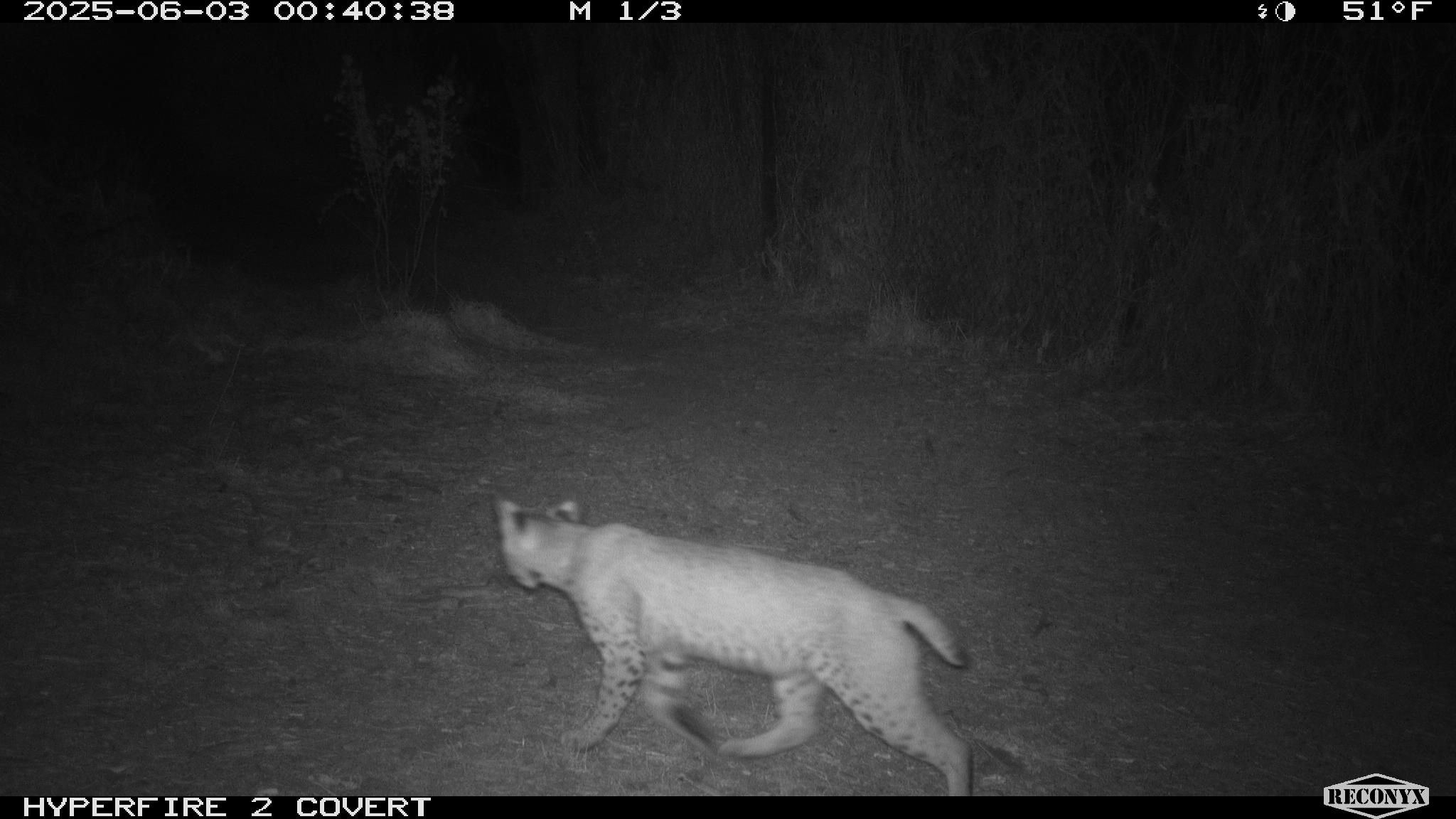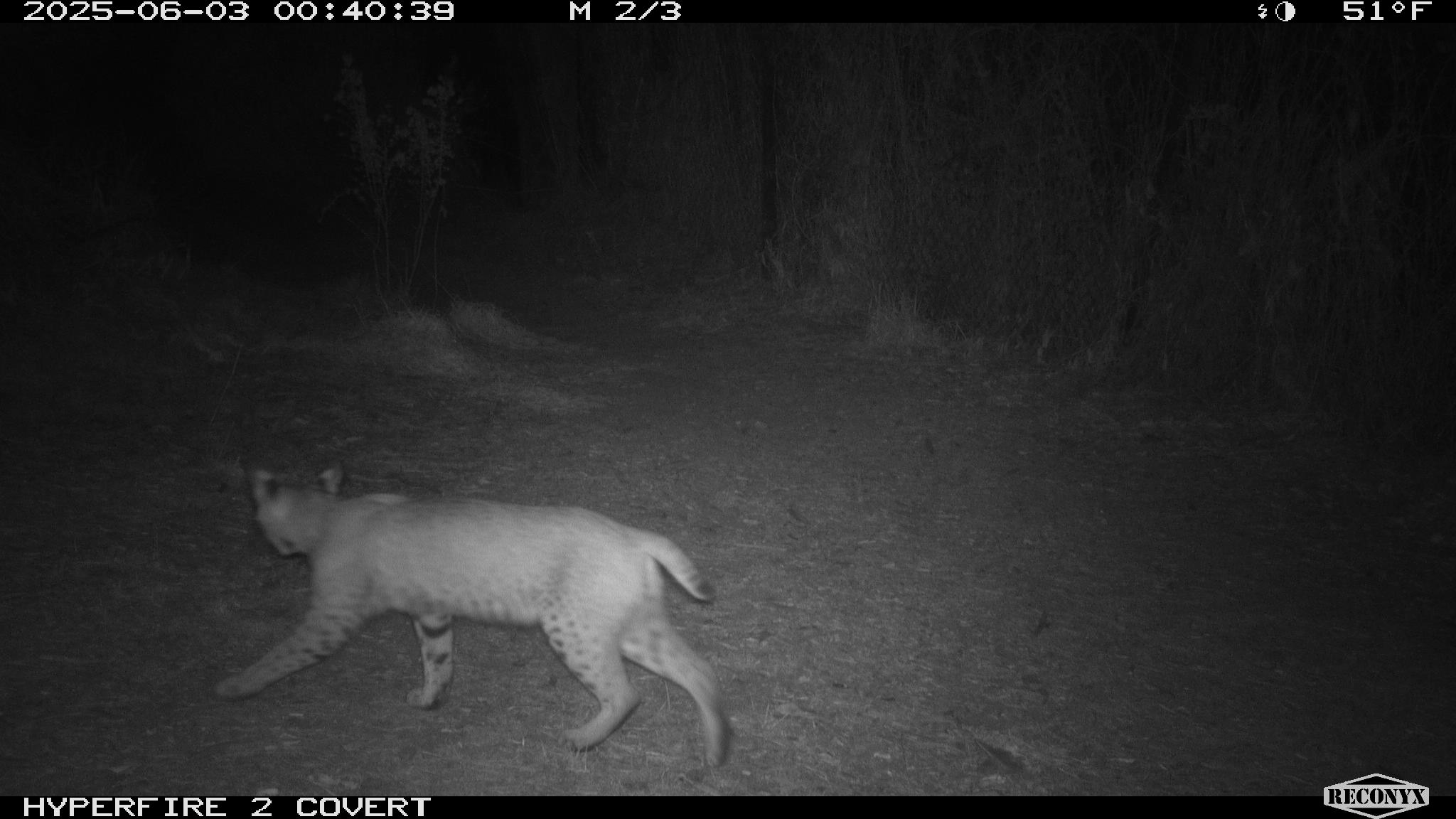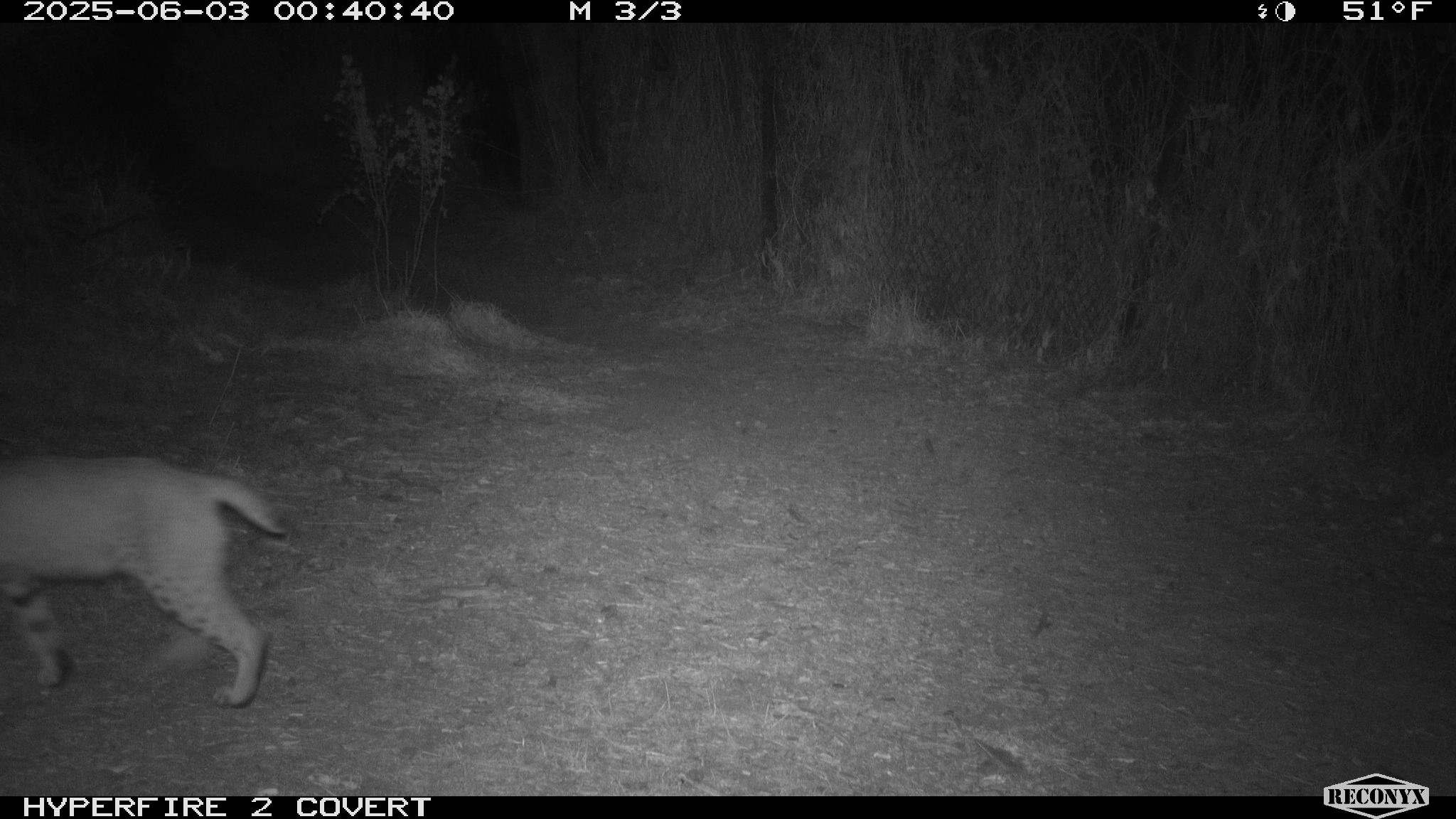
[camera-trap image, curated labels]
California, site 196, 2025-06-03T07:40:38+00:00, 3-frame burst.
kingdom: Animalia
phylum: Chordata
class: Mammalia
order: Carnivora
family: Felidae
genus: Lynx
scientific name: Lynx rufus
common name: bobcat